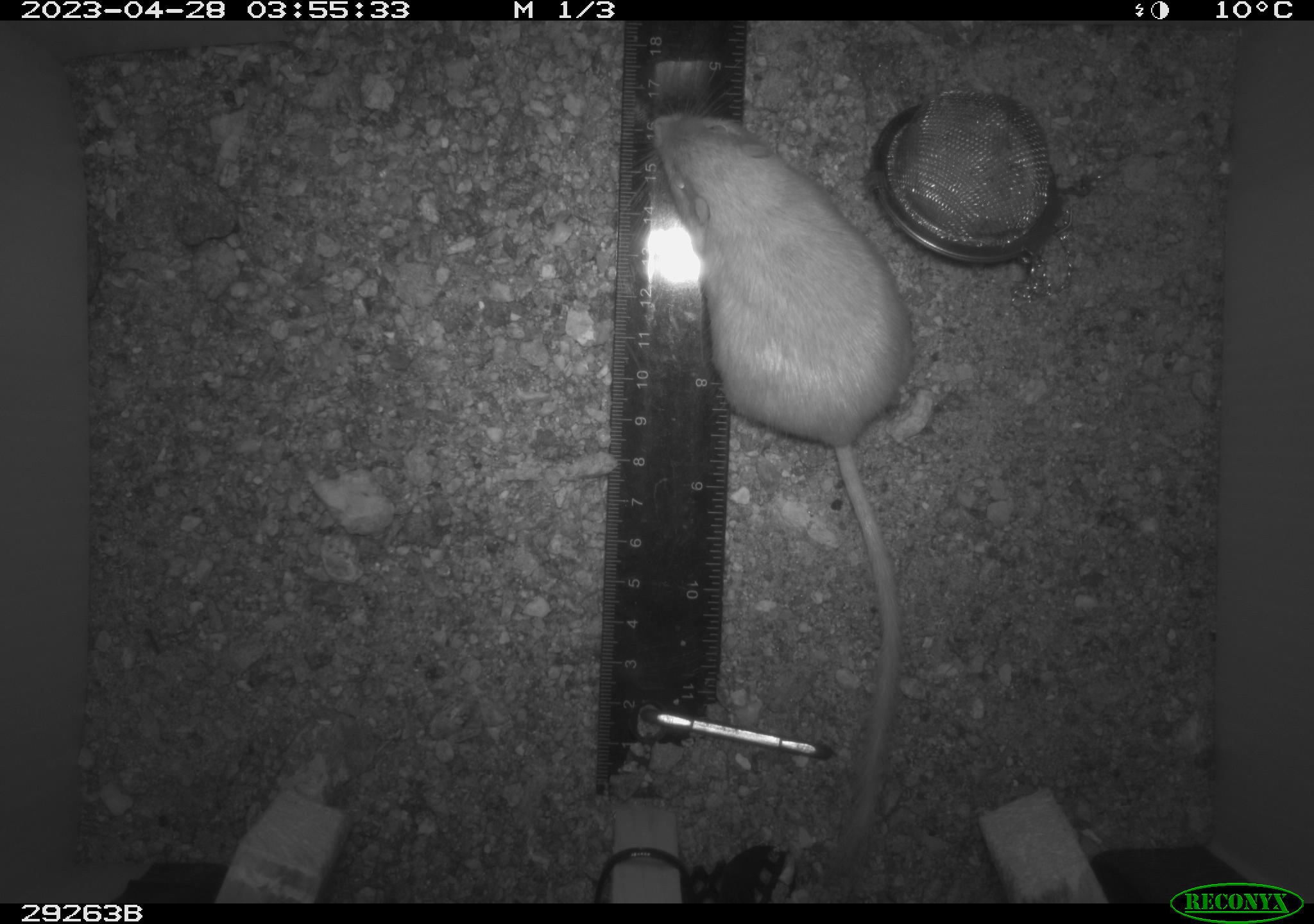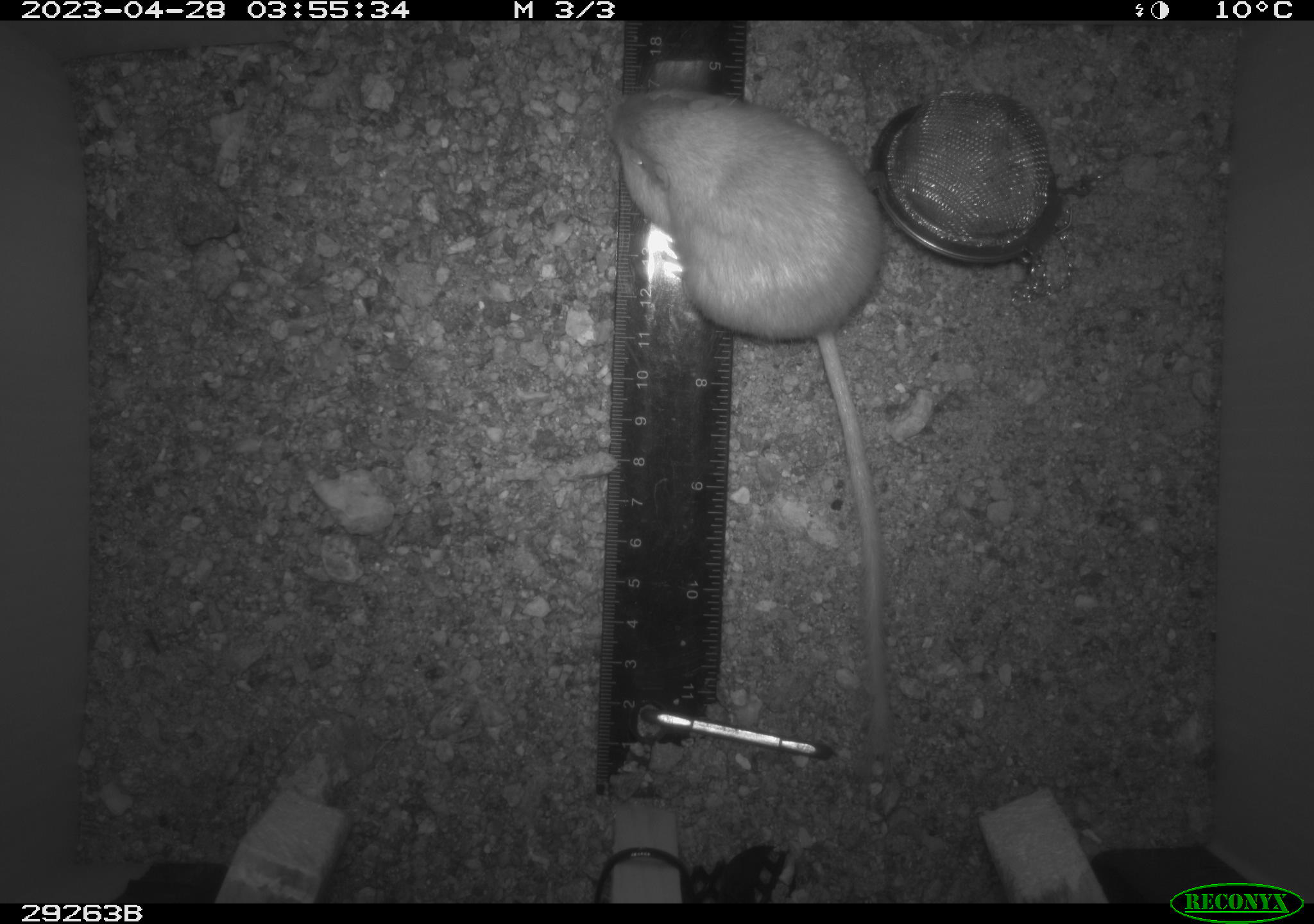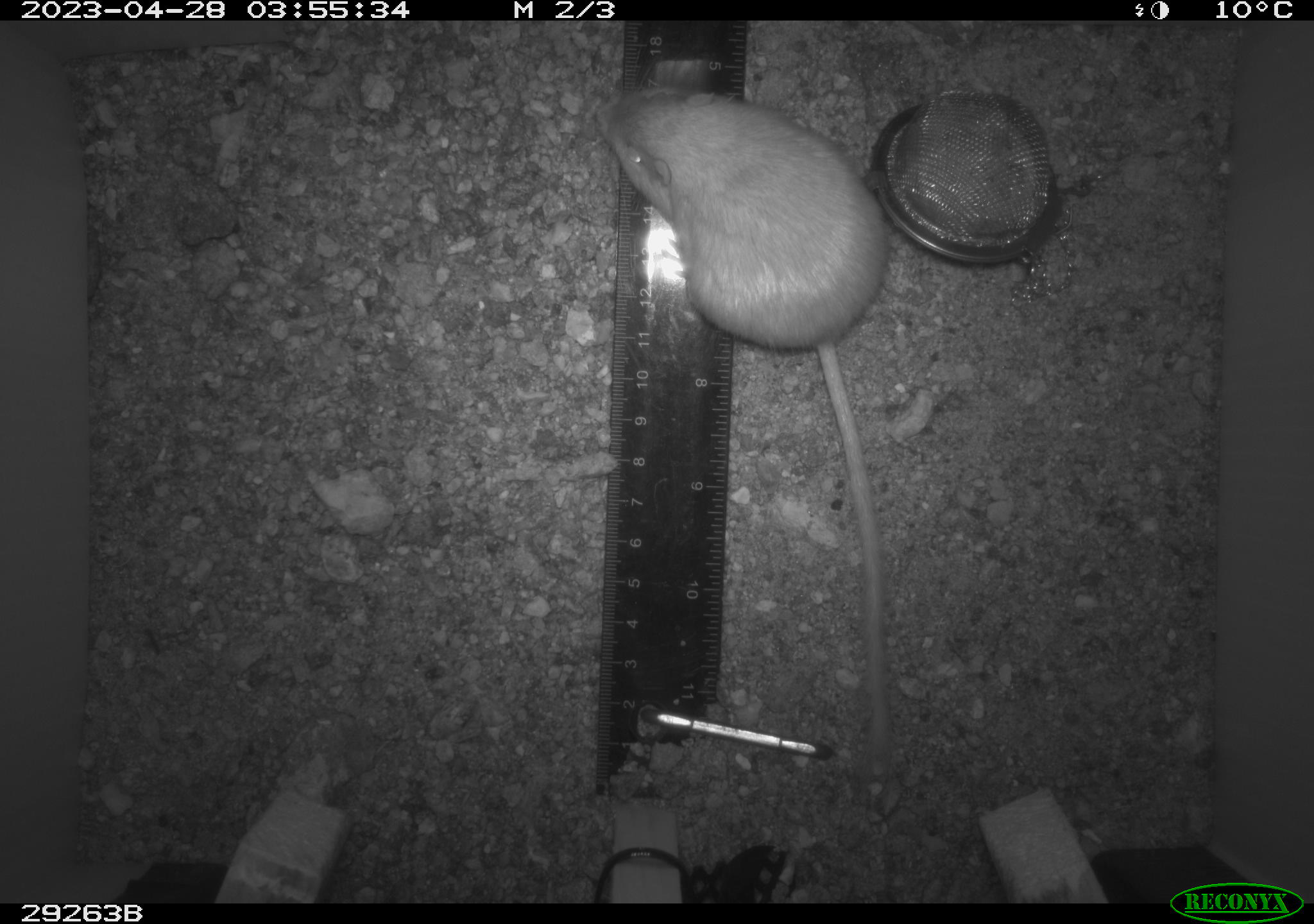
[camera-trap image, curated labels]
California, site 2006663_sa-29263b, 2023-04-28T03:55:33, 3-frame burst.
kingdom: Animalia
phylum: Chordata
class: Mammalia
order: Rodentia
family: Heteromyidae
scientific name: Heteromyidae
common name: kangaroo rats and pocket mice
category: heteromyidae family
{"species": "heteromyidae family (kangaroo rats and pocket mice) (Heteromyidae)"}